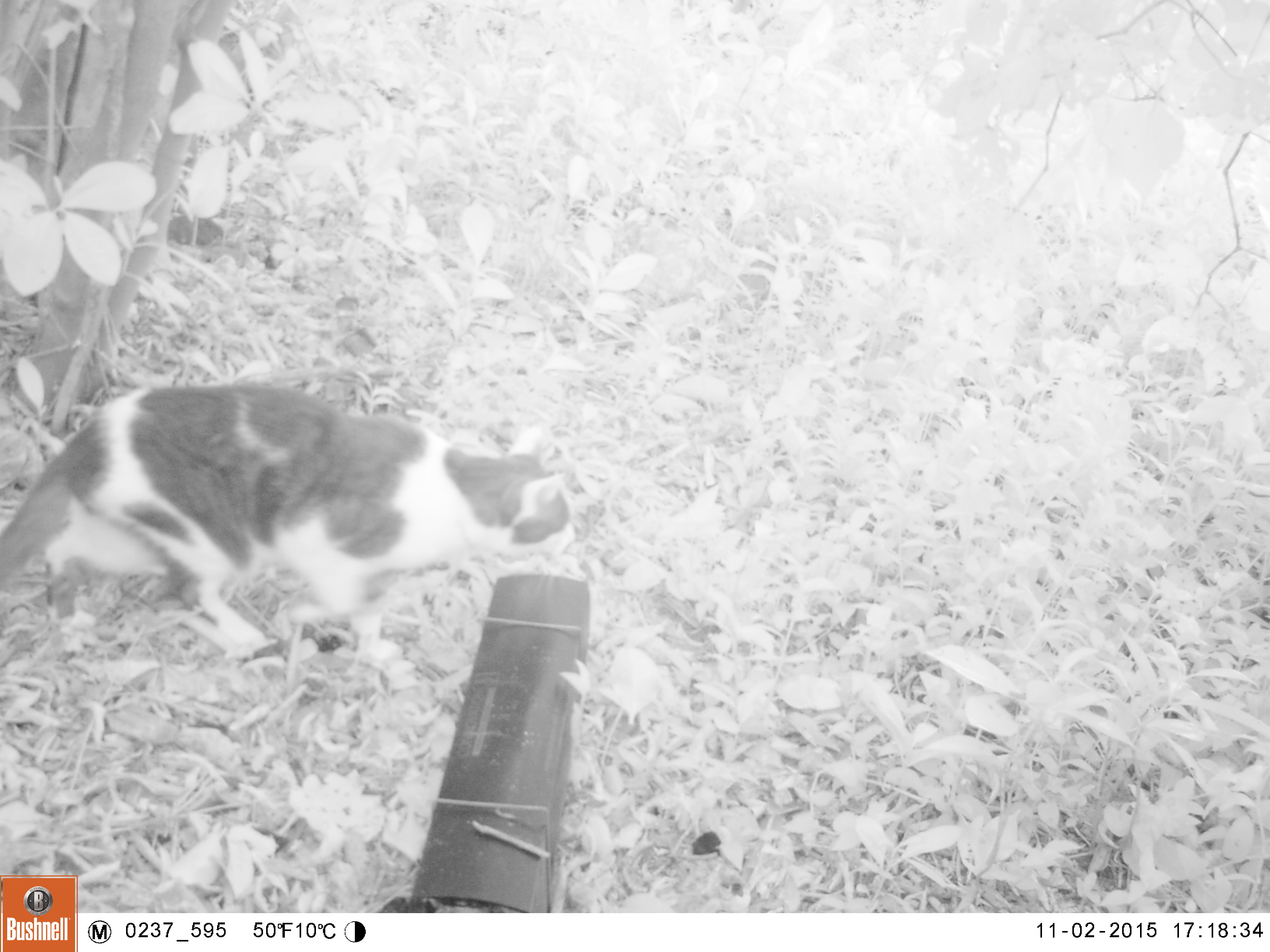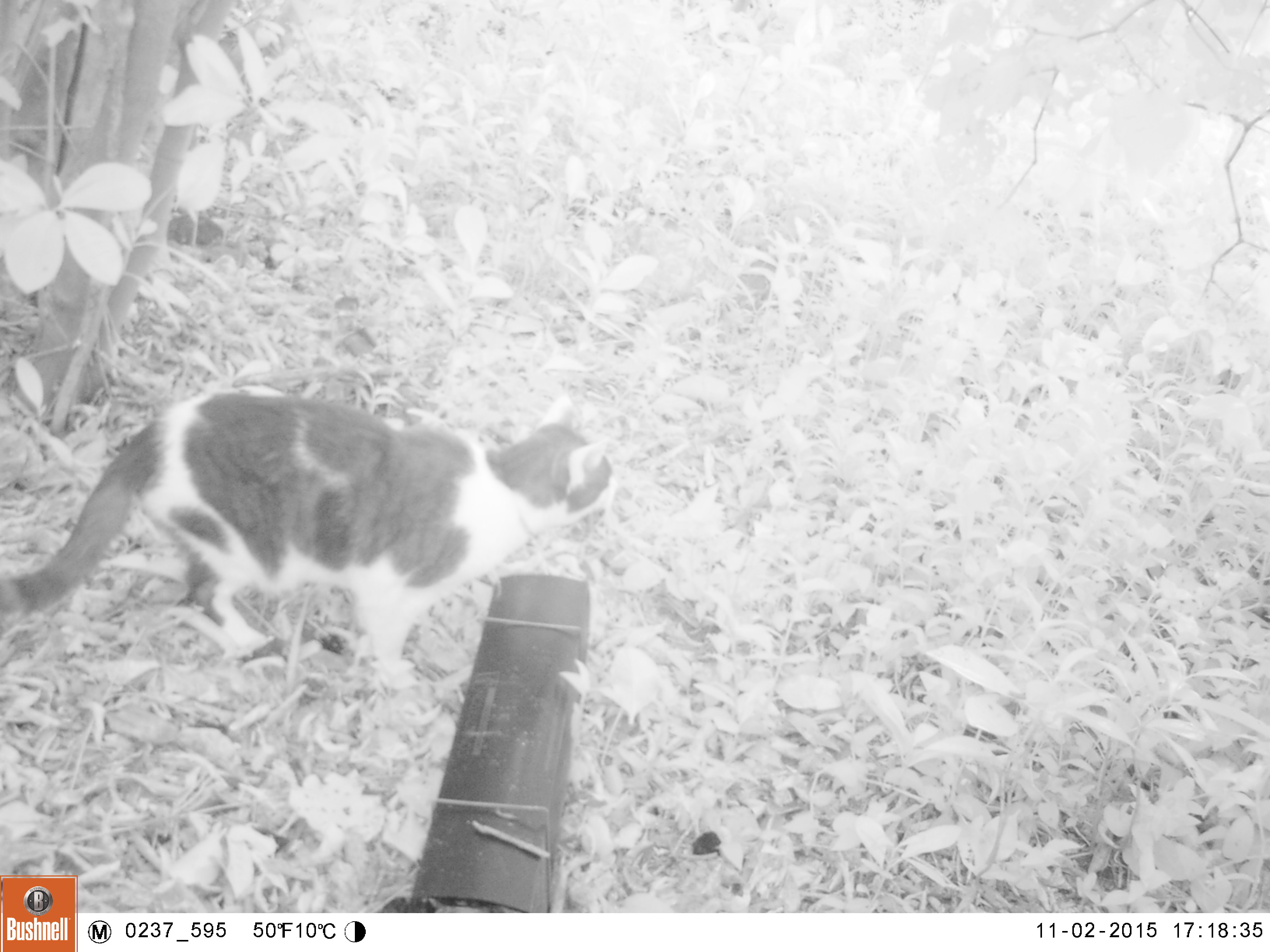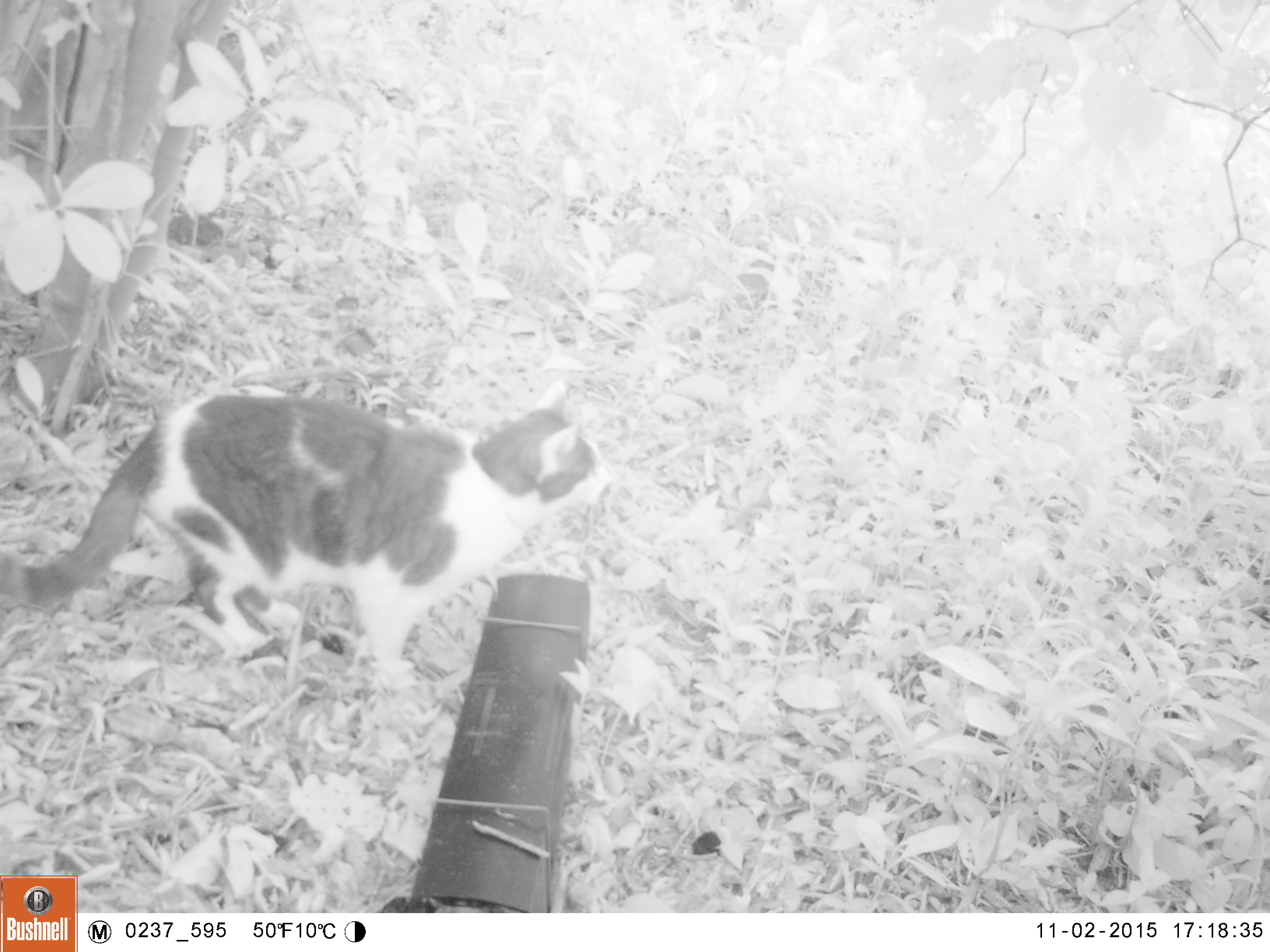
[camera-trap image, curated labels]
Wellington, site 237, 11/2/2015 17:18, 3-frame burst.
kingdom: Animalia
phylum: Chordata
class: Mammalia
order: Carnivora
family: Felidae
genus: Felis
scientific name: Felis catus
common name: cat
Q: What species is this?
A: Cat (Felis catus).